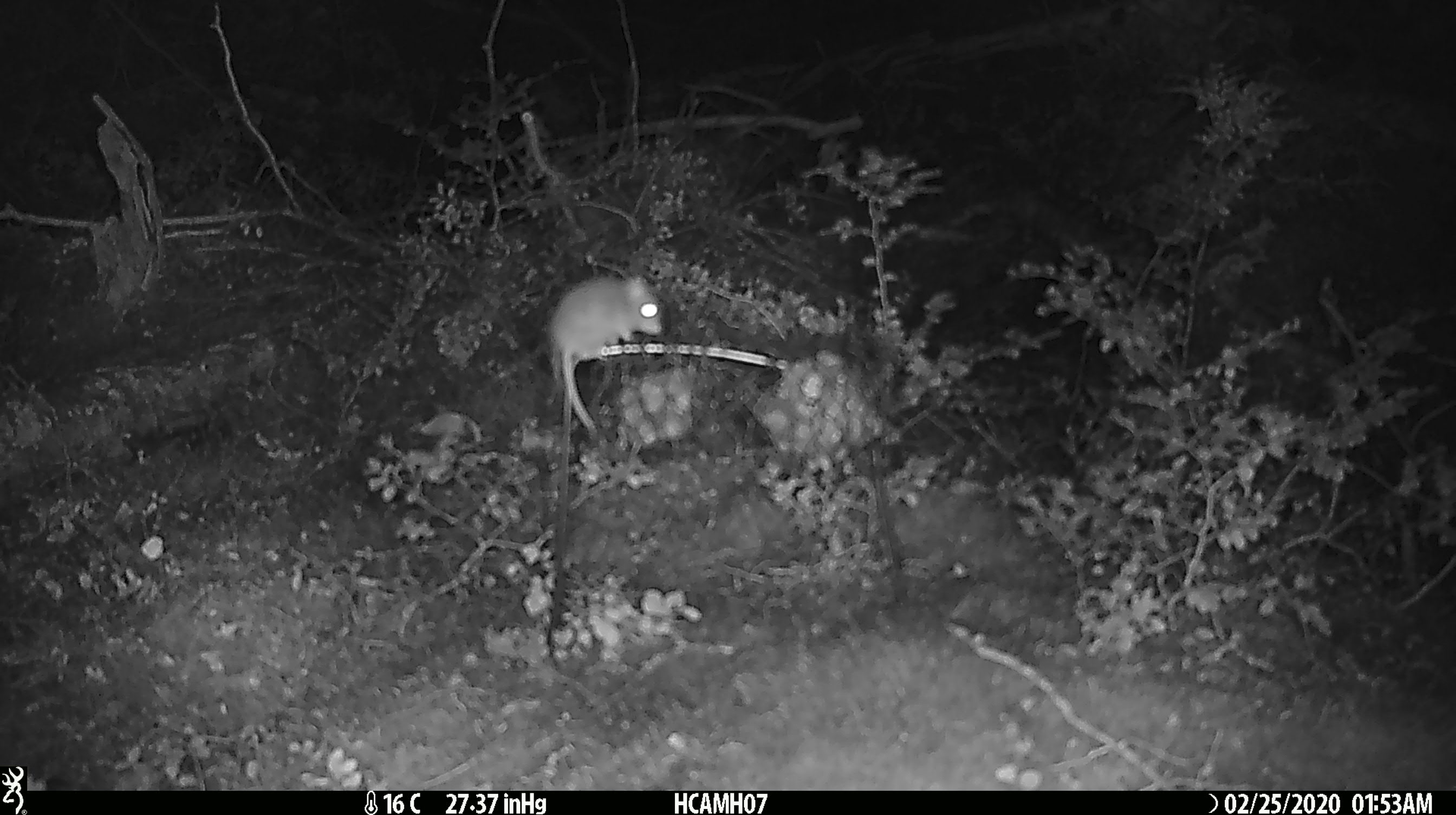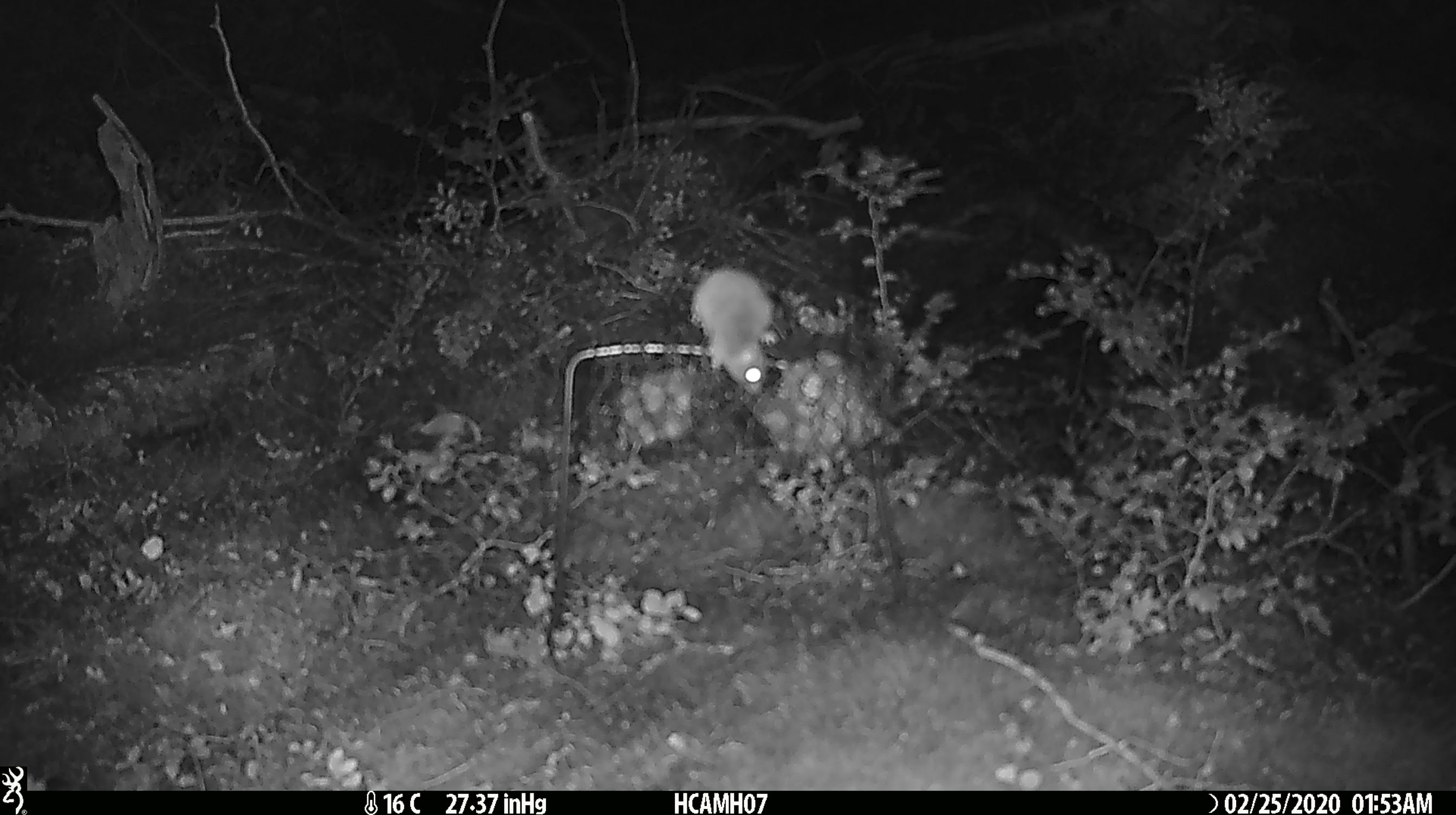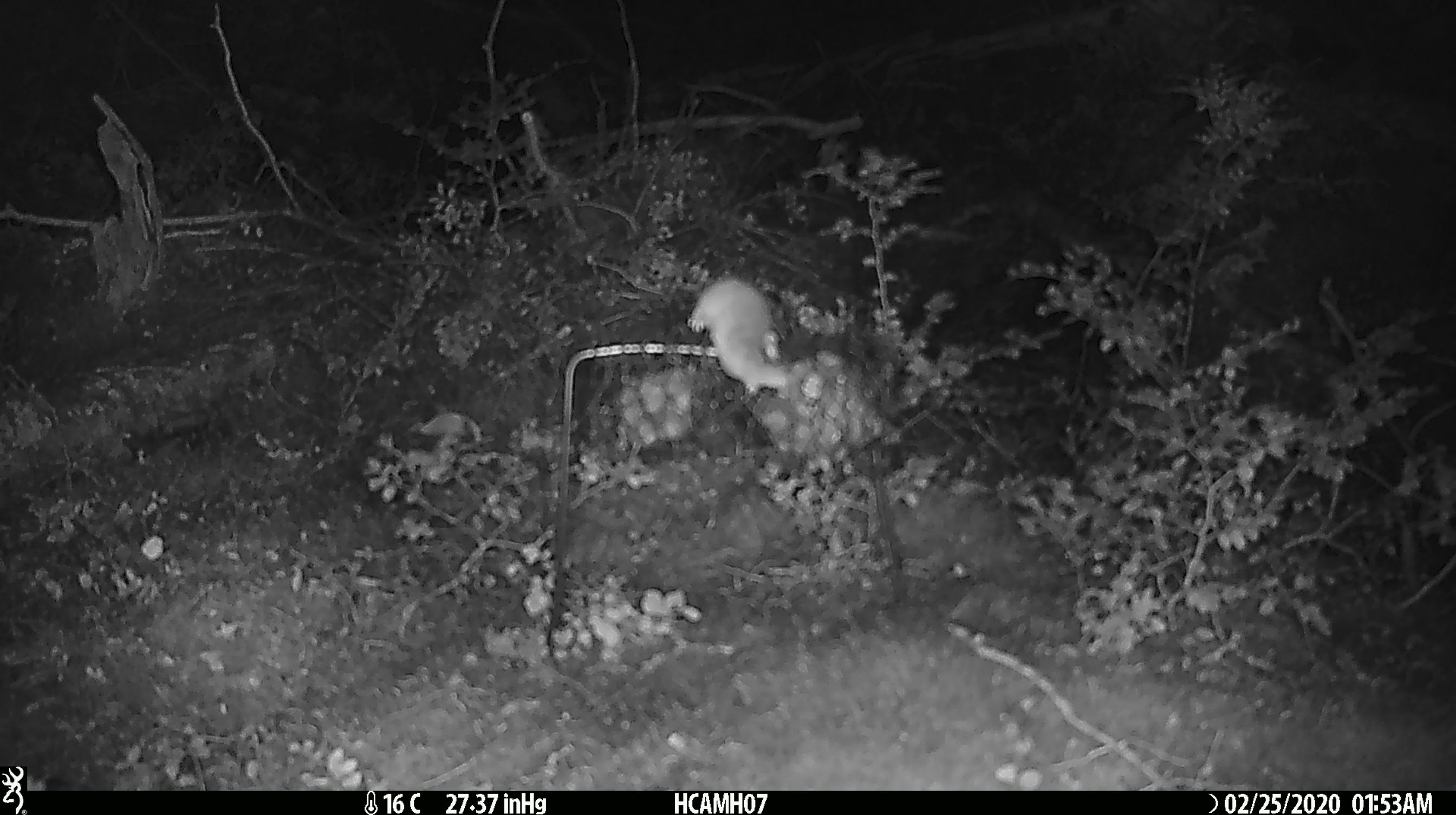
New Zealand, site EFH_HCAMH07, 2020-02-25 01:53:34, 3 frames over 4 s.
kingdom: Animalia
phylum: Chordata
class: Mammalia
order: Rodentia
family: Muridae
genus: Mus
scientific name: Mus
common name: mouse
Mouse (Mus).